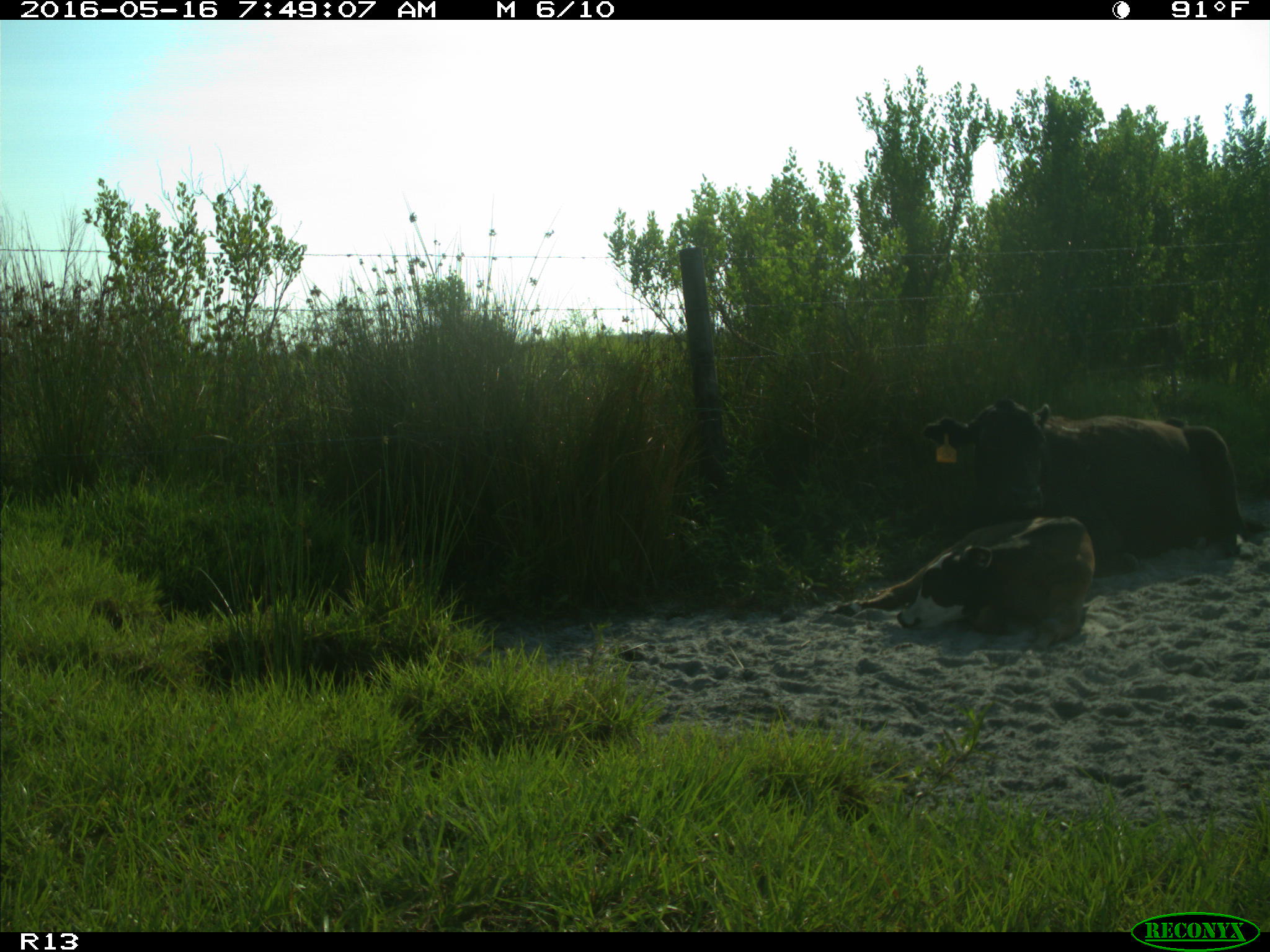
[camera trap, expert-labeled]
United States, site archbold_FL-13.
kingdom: Animalia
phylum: Chordata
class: Mammalia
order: Artiodactyla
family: Bovidae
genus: Bos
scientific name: Bos taurus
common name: domestic cow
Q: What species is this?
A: Bos taurus (domestic cow).